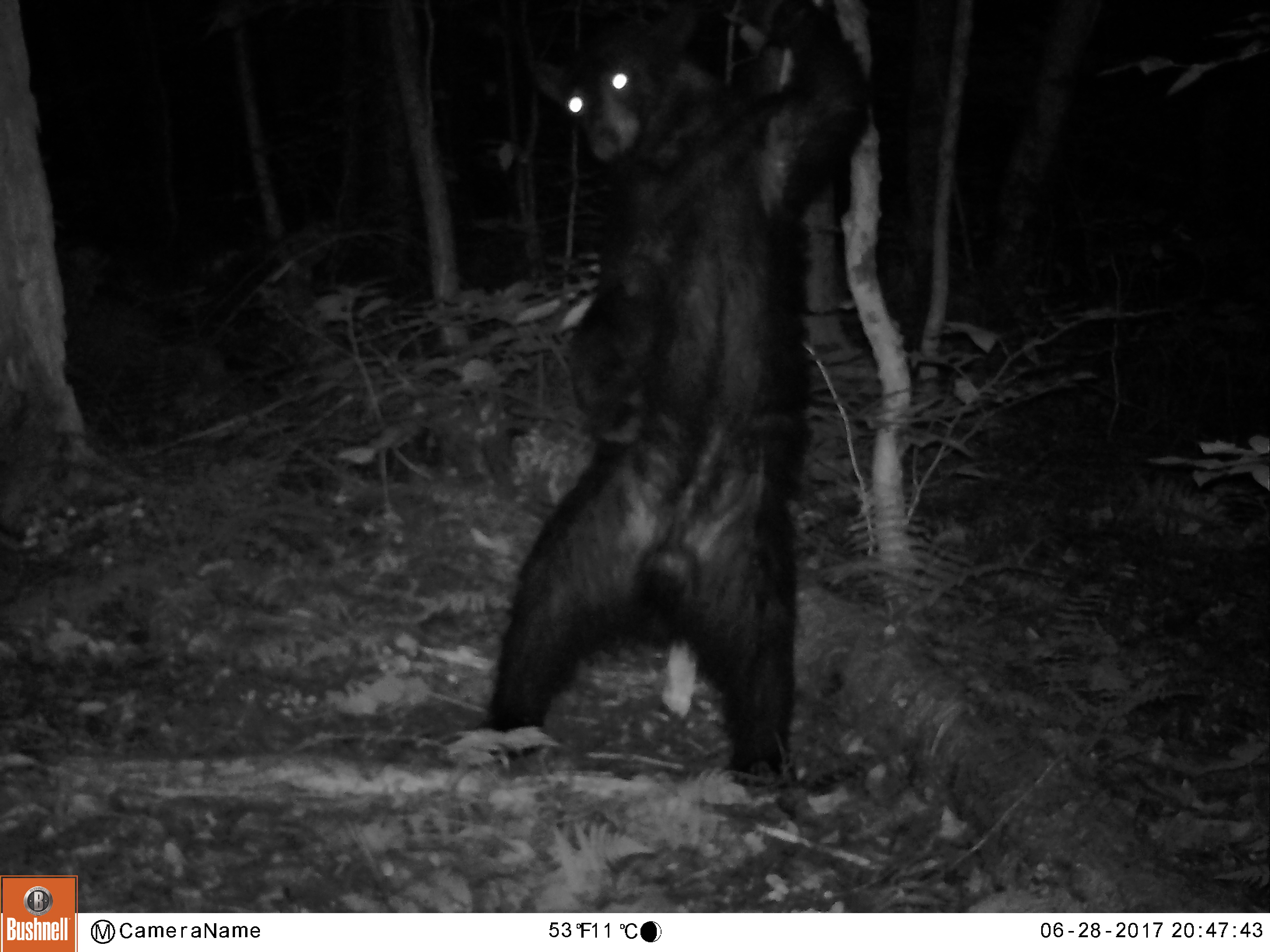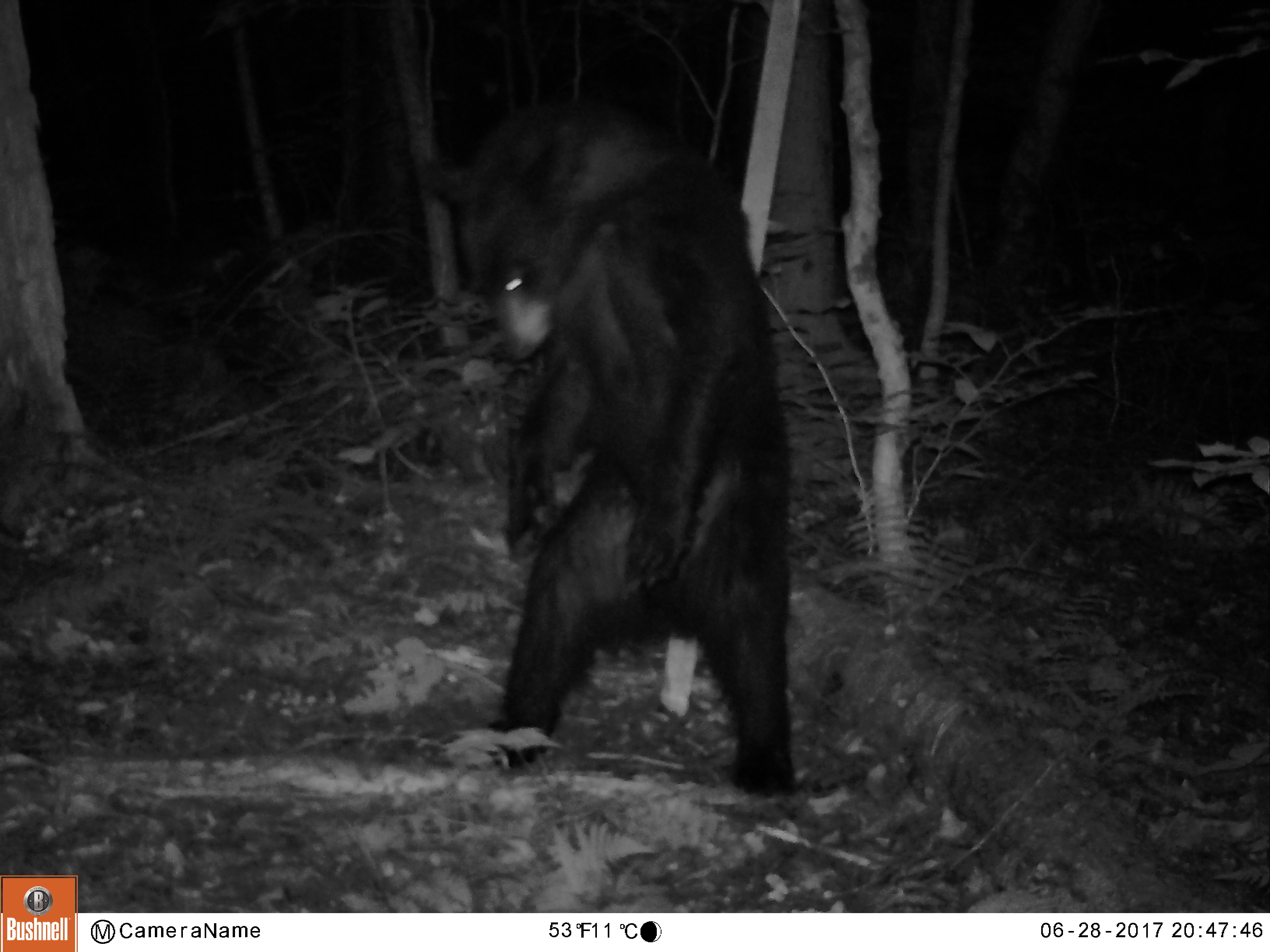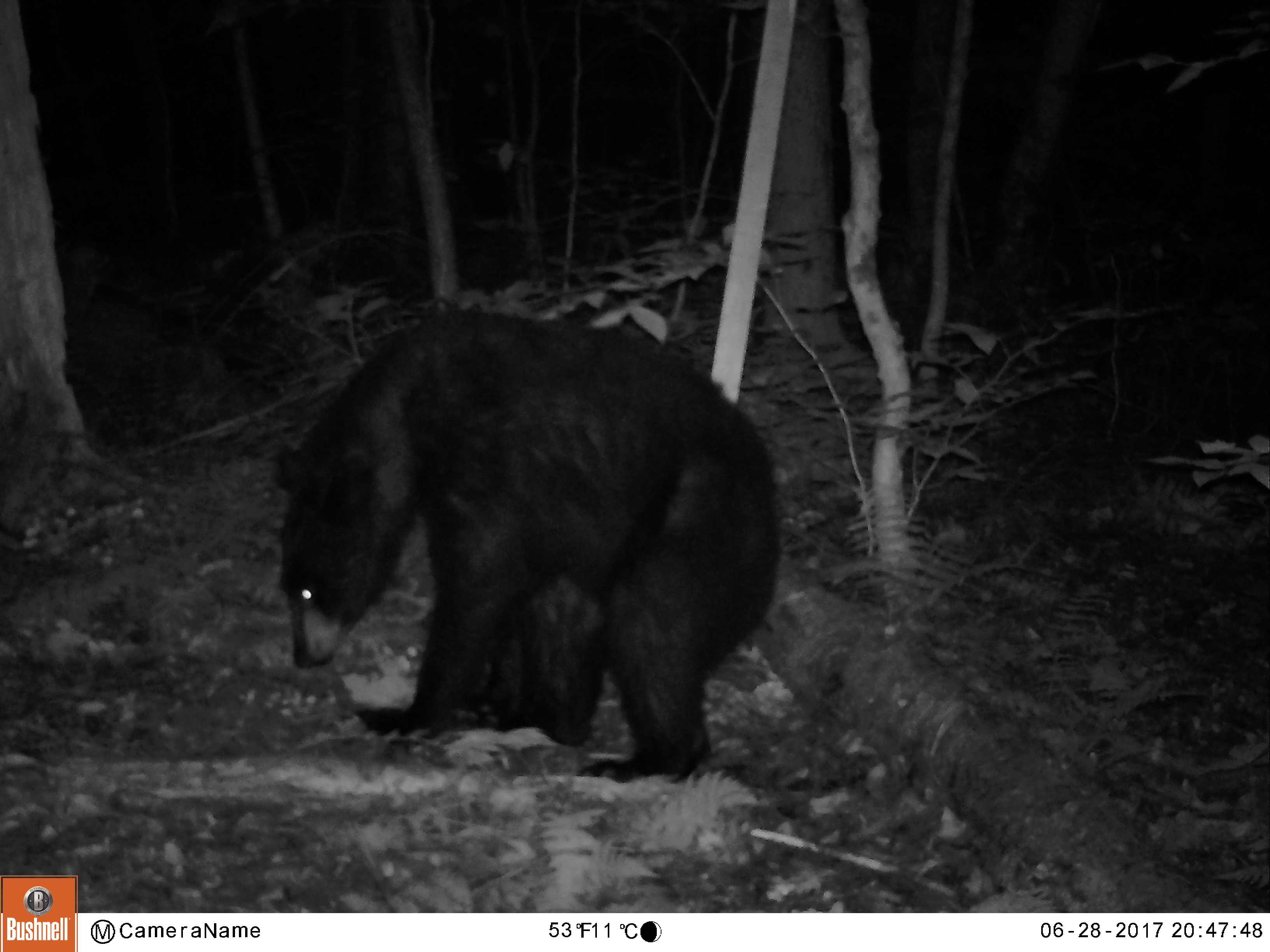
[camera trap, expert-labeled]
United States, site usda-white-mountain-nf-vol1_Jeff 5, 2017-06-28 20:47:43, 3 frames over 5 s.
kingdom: Animalia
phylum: Chordata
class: Mammalia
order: Carnivora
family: Ursidae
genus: Ursus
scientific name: Ursus americanus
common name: black bear